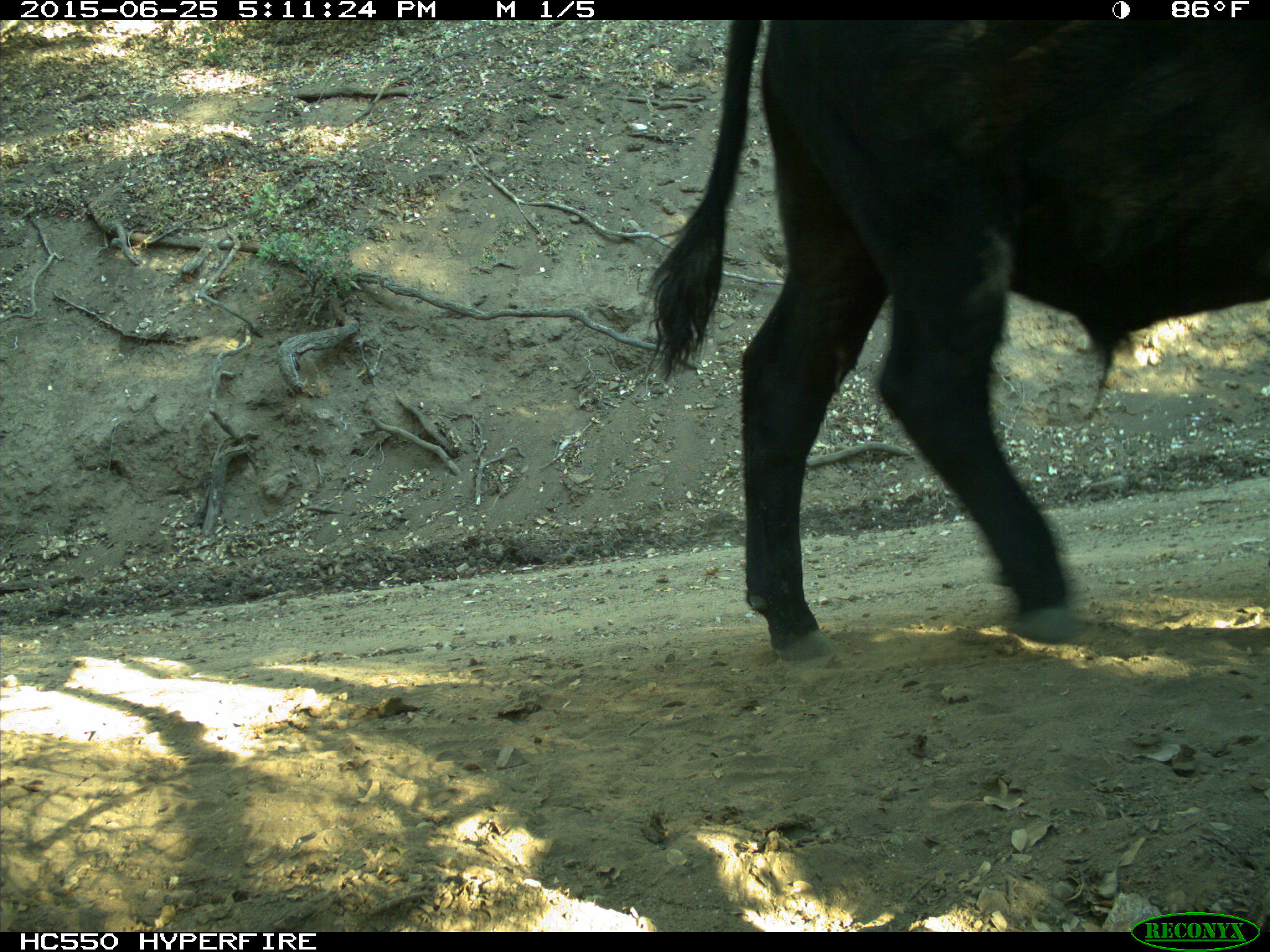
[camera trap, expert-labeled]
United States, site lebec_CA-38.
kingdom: Animalia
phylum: Chordata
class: Mammalia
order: Artiodactyla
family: Bovidae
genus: Bos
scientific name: Bos taurus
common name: domestic cow